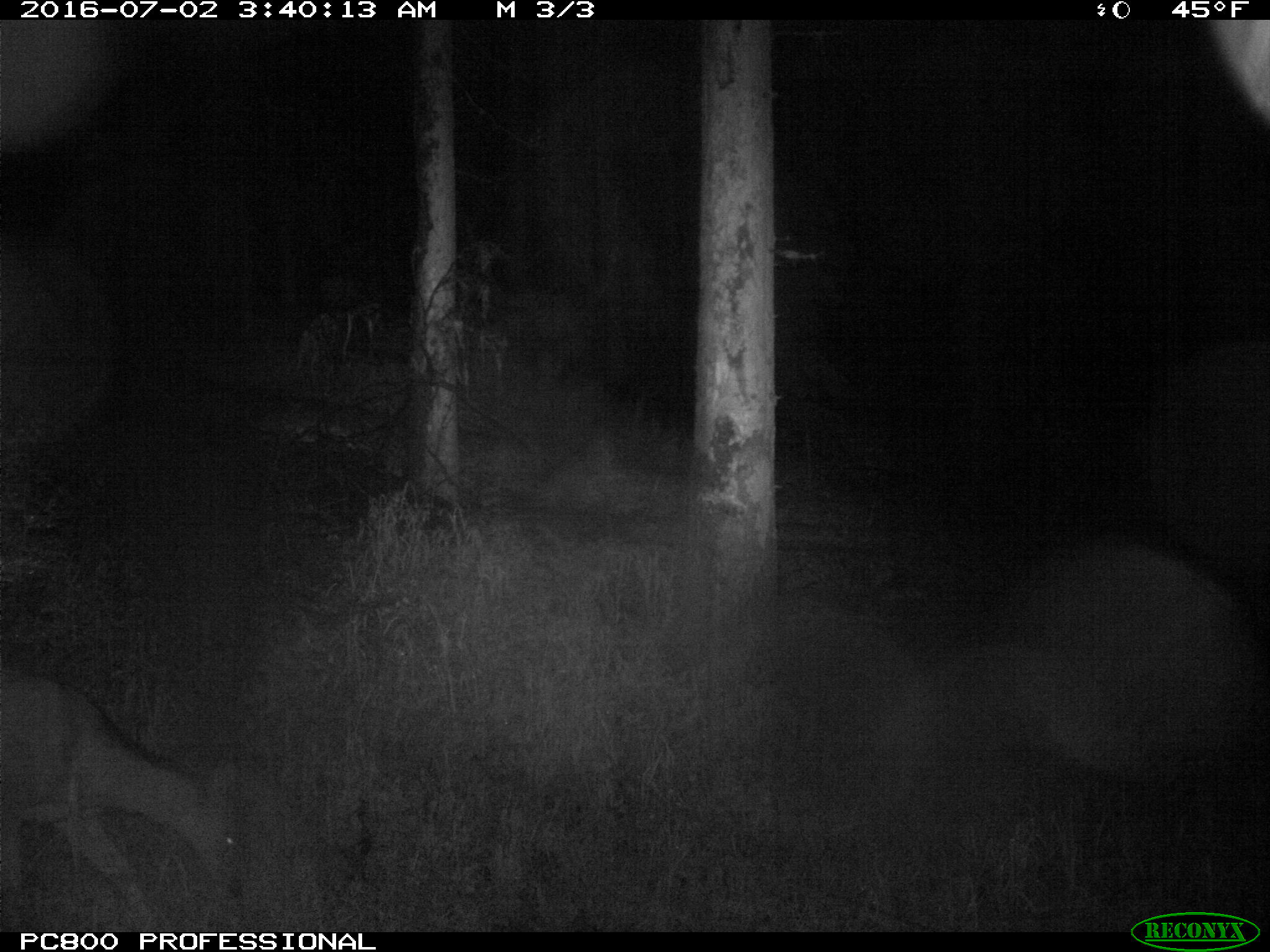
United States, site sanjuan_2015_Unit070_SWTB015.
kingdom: Animalia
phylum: Chordata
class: Mammalia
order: Artiodactyla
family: Cervidae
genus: Odocoileus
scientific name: Odocoileus hemionus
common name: mule deer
Odocoileus hemionus (mule deer).